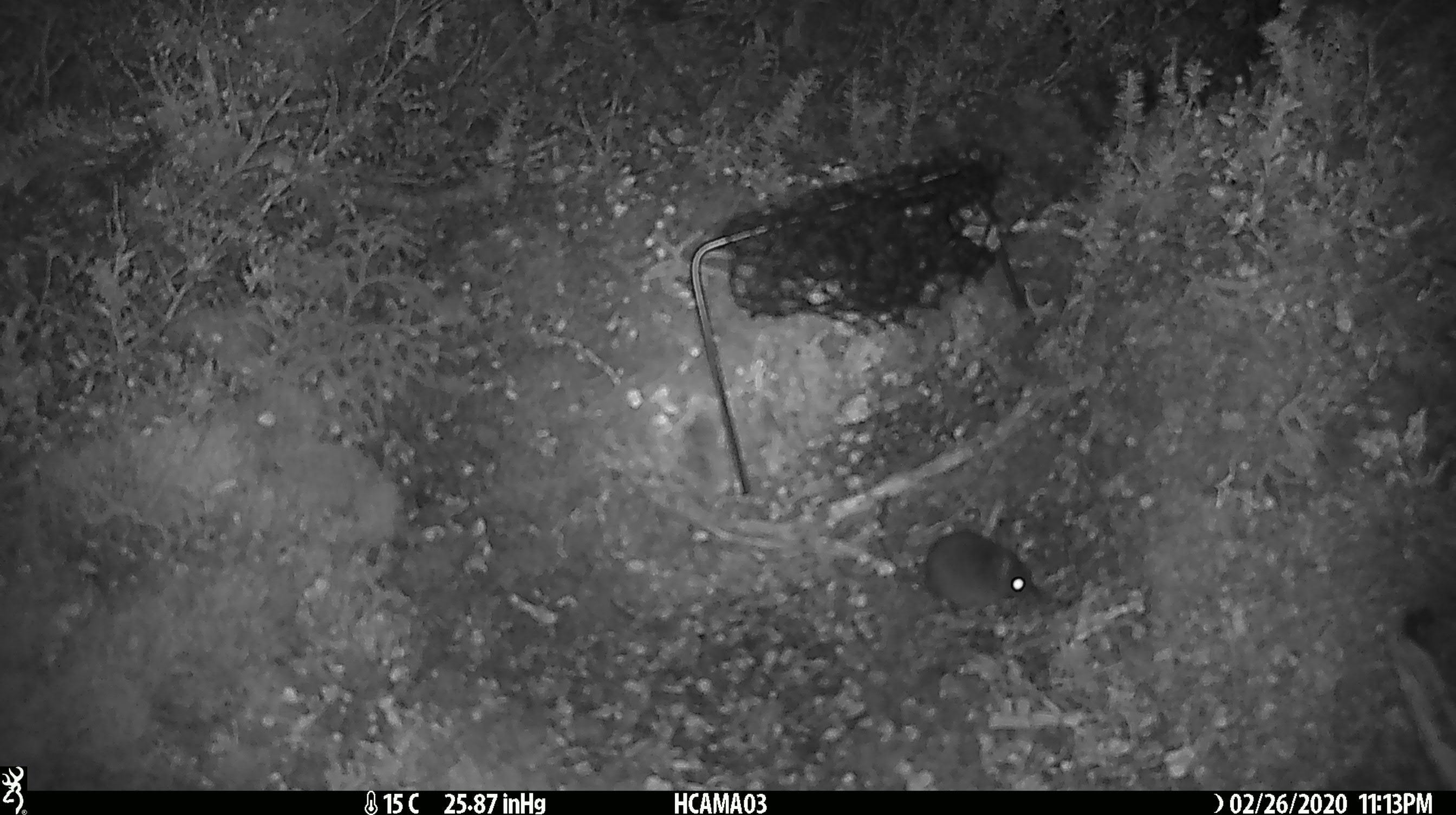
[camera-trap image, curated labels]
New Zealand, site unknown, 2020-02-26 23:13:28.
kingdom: Animalia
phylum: Chordata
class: Mammalia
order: Rodentia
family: Muridae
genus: Mus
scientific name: Mus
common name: mouse